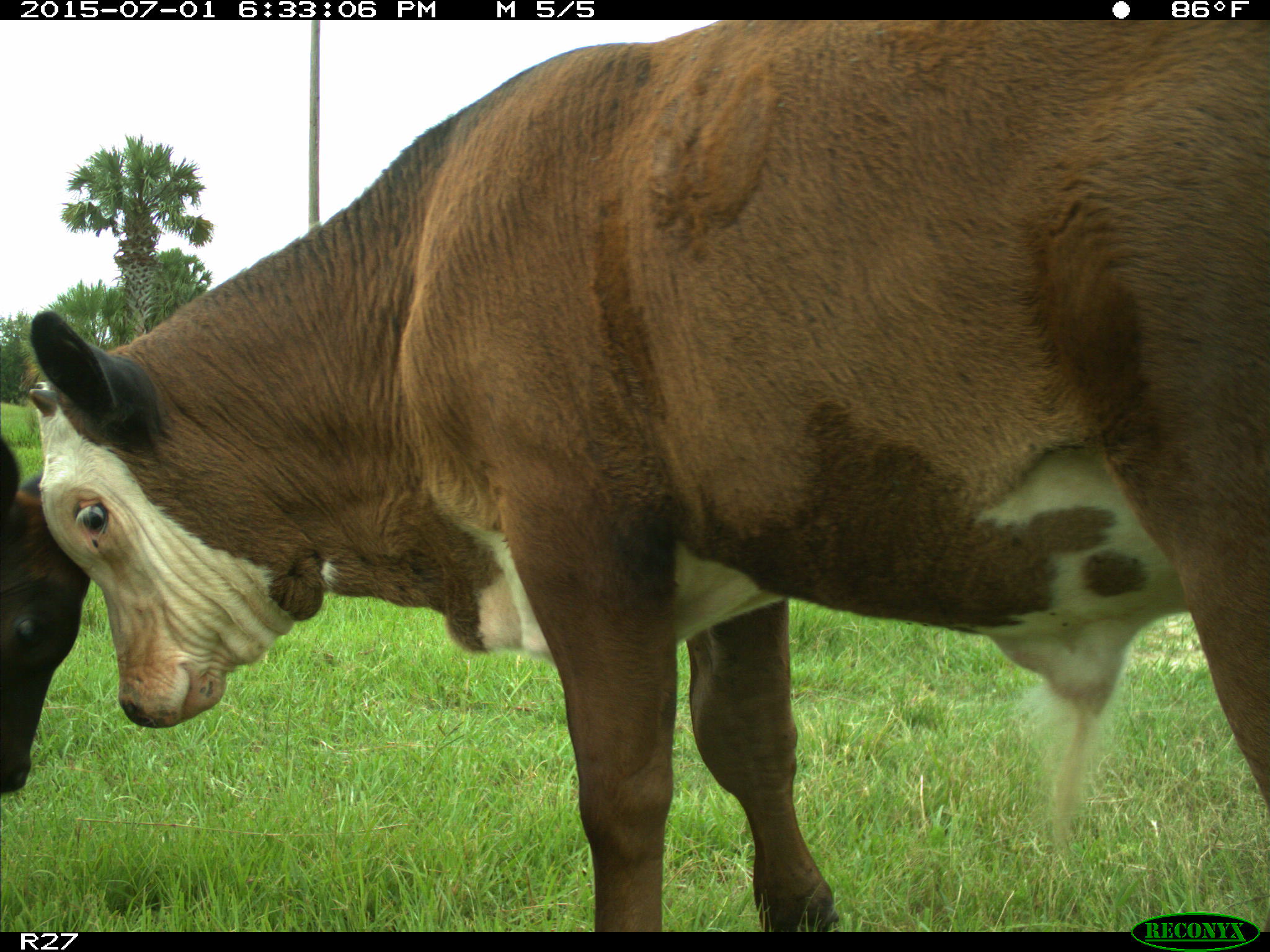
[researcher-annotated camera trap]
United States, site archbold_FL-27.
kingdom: Animalia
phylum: Chordata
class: Mammalia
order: Artiodactyla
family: Bovidae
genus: Bos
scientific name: Bos taurus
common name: domestic cow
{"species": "Bos taurus (domestic cow)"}